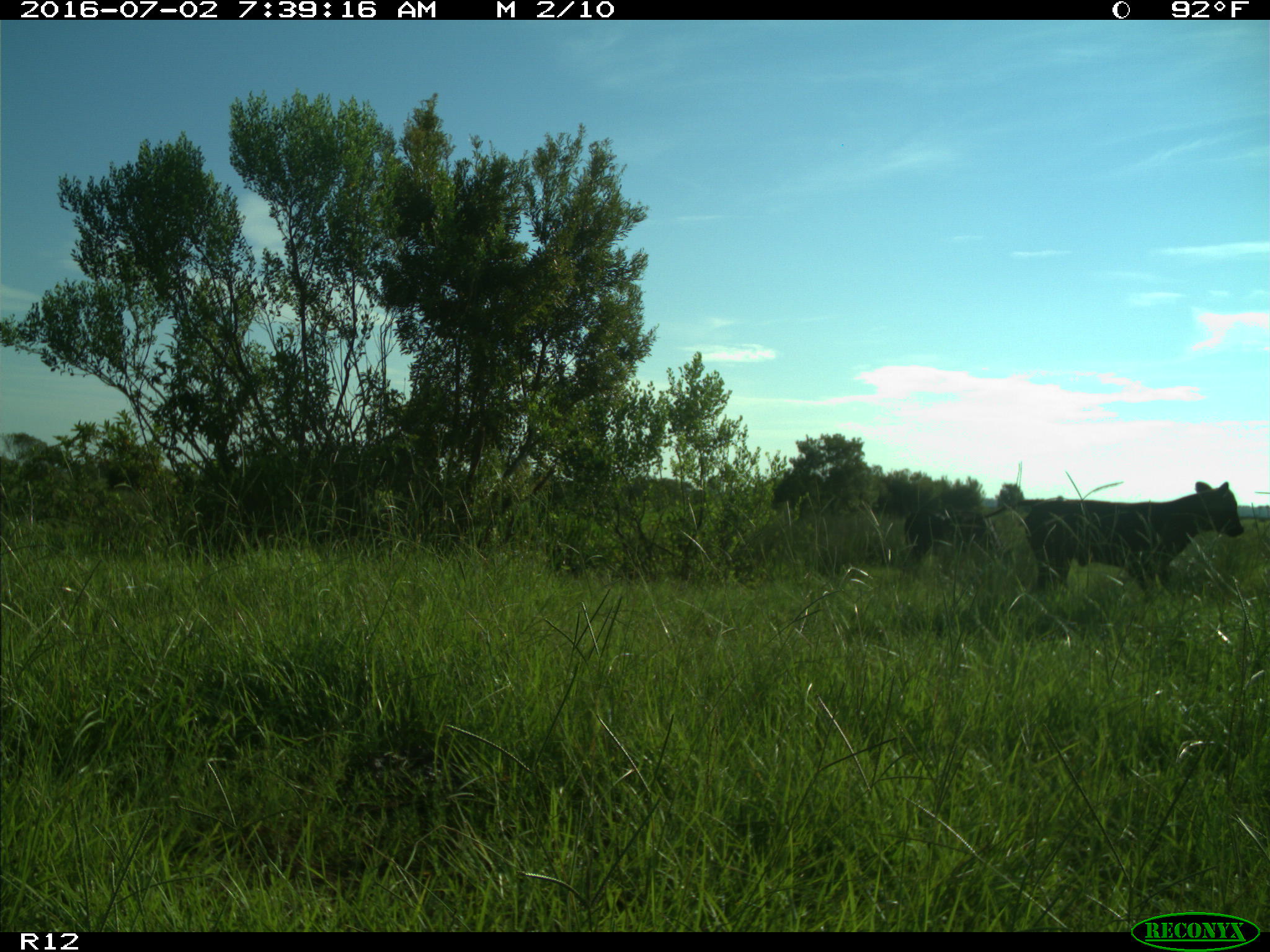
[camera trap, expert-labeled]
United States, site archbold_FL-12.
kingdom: Animalia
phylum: Chordata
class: Mammalia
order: Artiodactyla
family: Bovidae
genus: Bos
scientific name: Bos taurus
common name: domestic cow